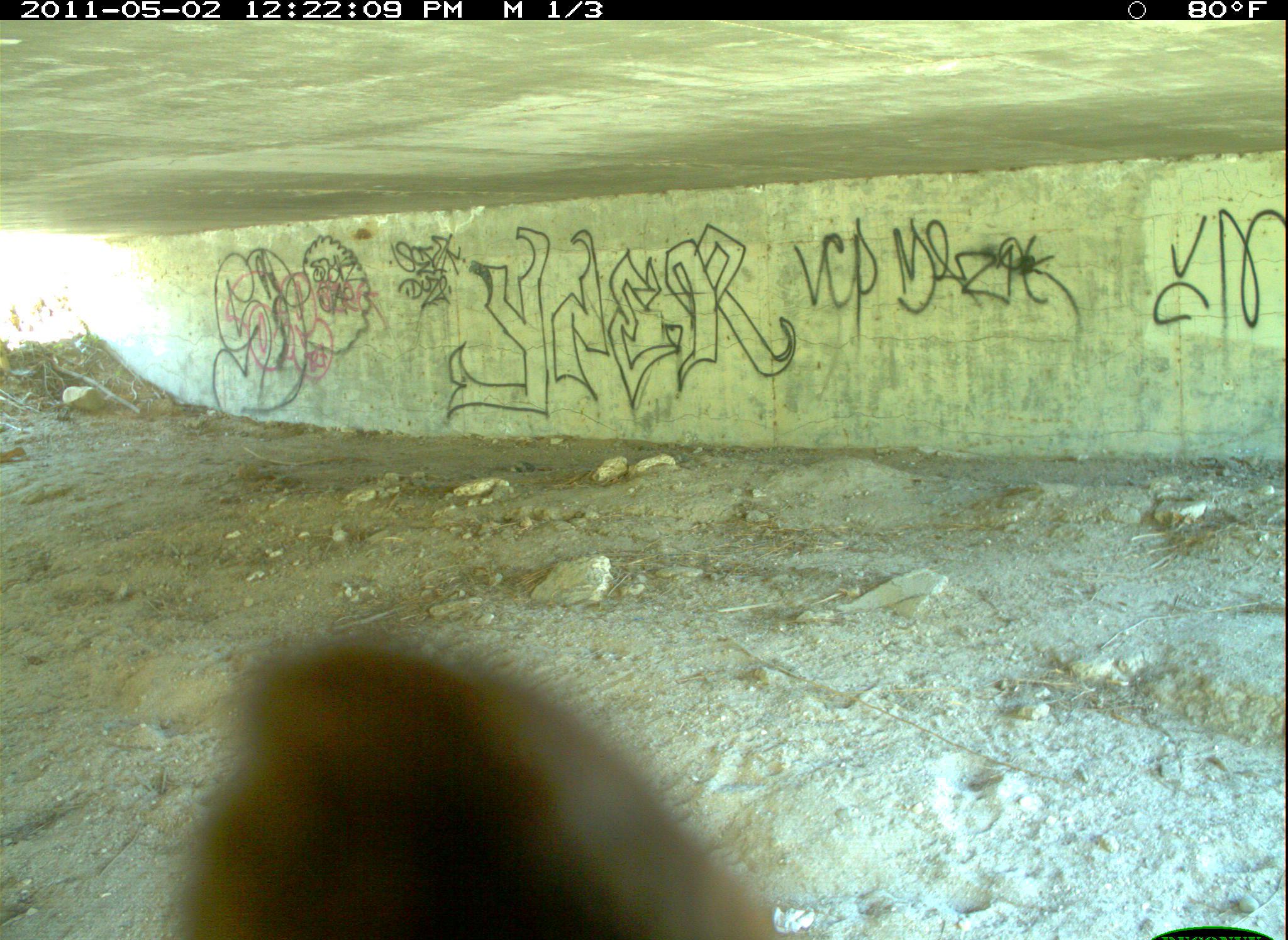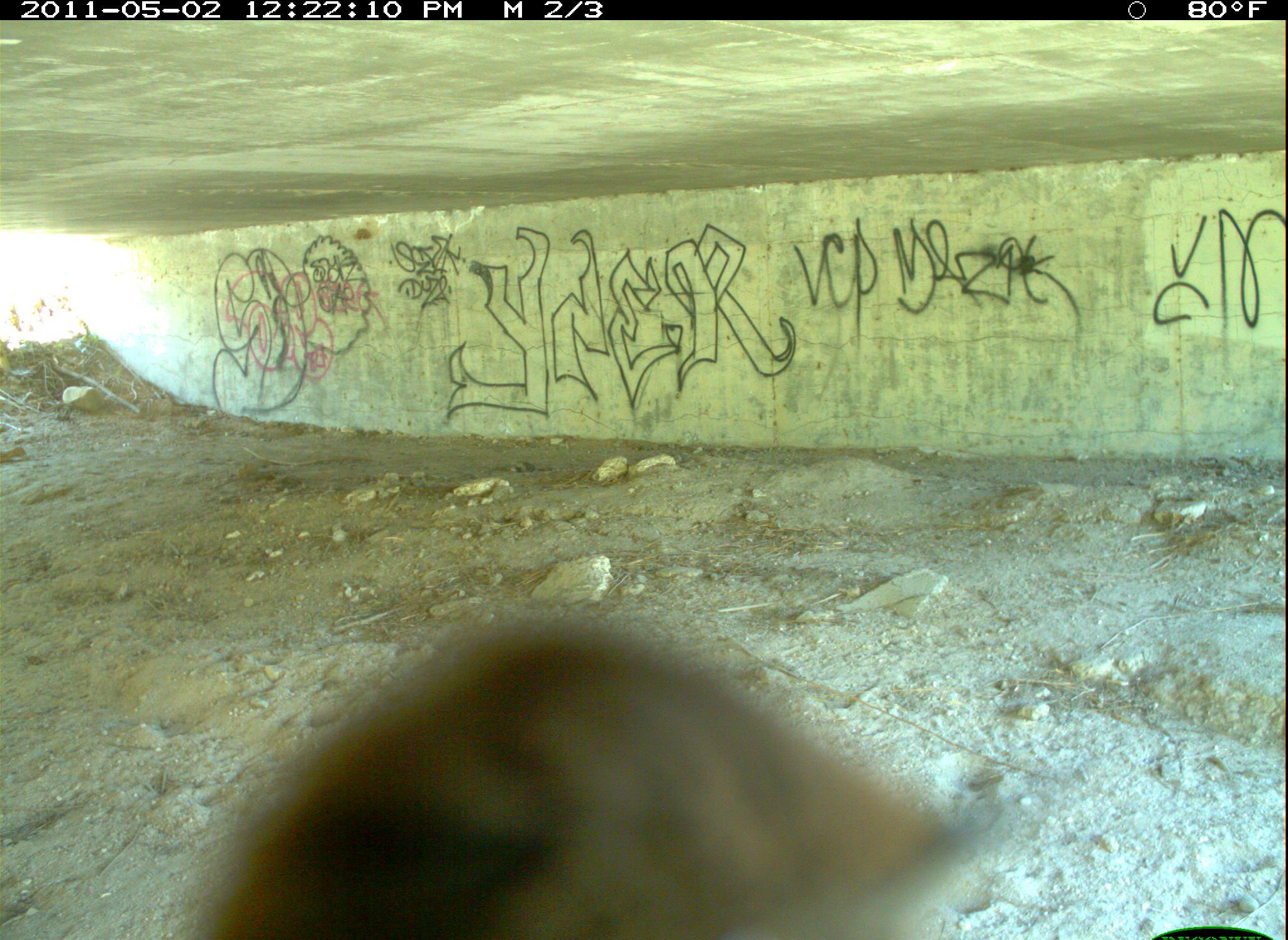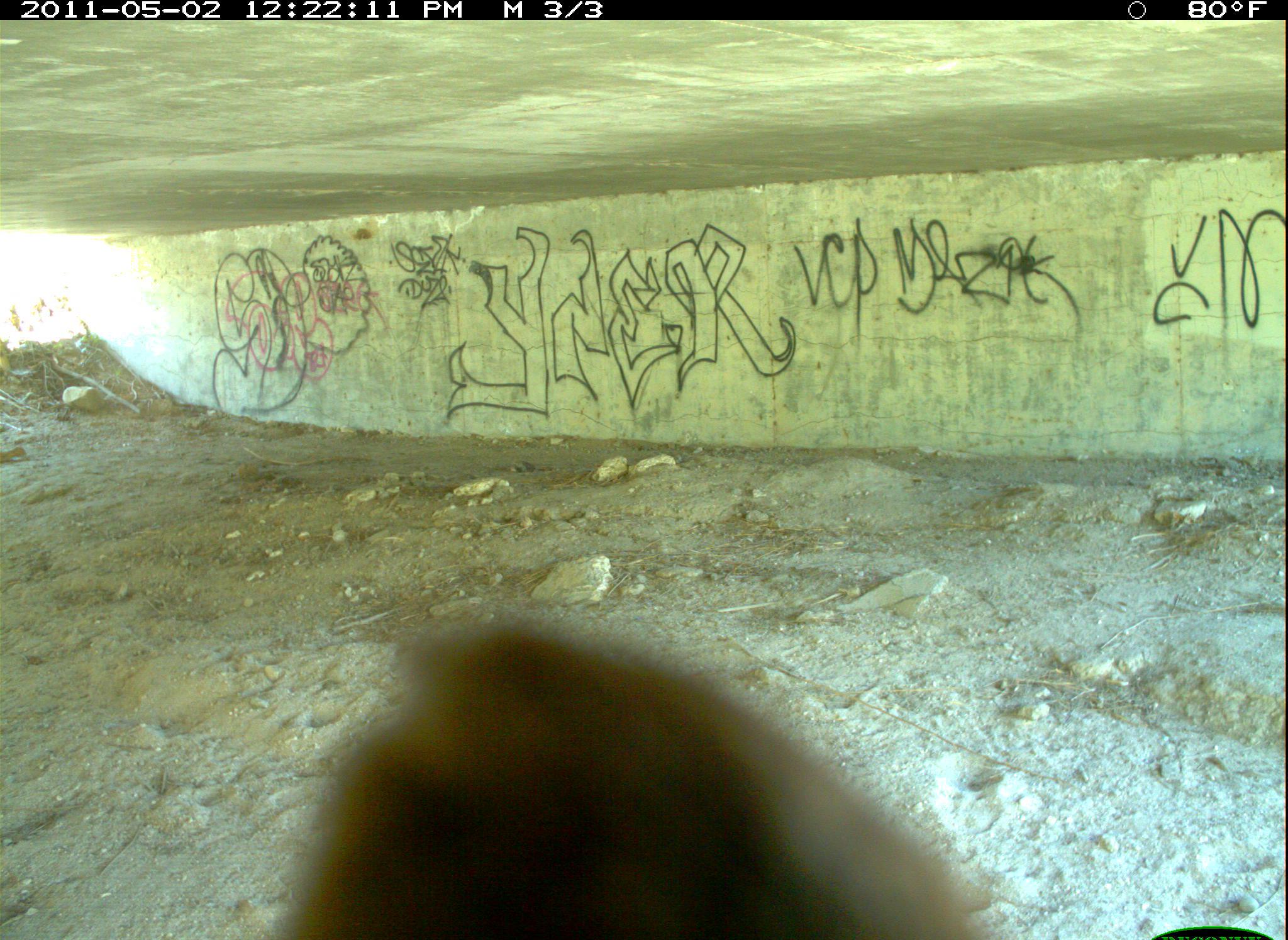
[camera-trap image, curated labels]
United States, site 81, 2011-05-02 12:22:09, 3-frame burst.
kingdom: Animalia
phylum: Chordata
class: Aves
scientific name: Aves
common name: bird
Bird (Aves).